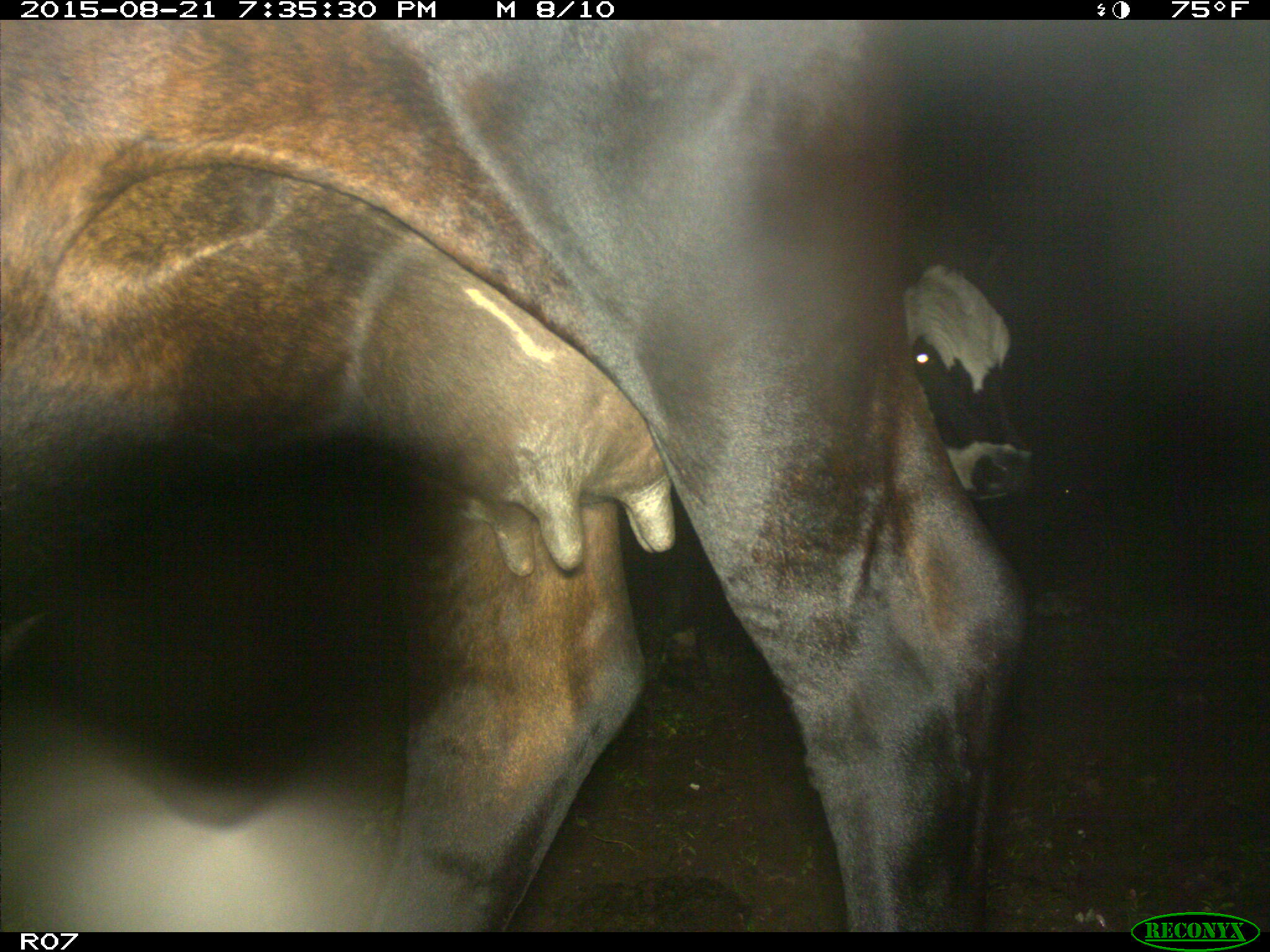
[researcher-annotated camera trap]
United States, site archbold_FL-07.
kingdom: Animalia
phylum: Chordata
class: Mammalia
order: Artiodactyla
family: Bovidae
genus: Bos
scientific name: Bos taurus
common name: domestic cow